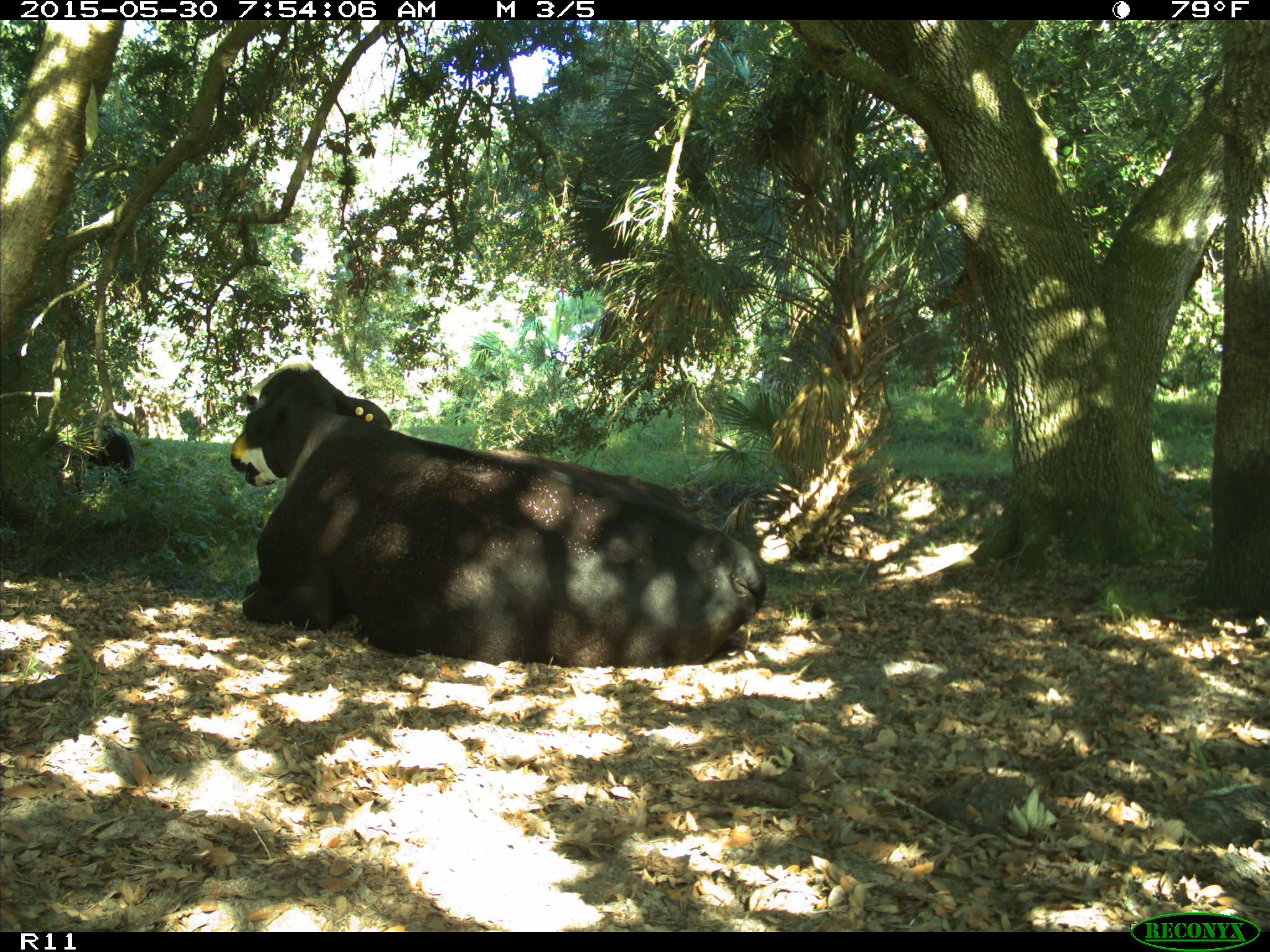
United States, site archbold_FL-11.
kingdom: Animalia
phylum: Chordata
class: Mammalia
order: Artiodactyla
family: Bovidae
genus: Bos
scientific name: Bos taurus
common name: domestic cow